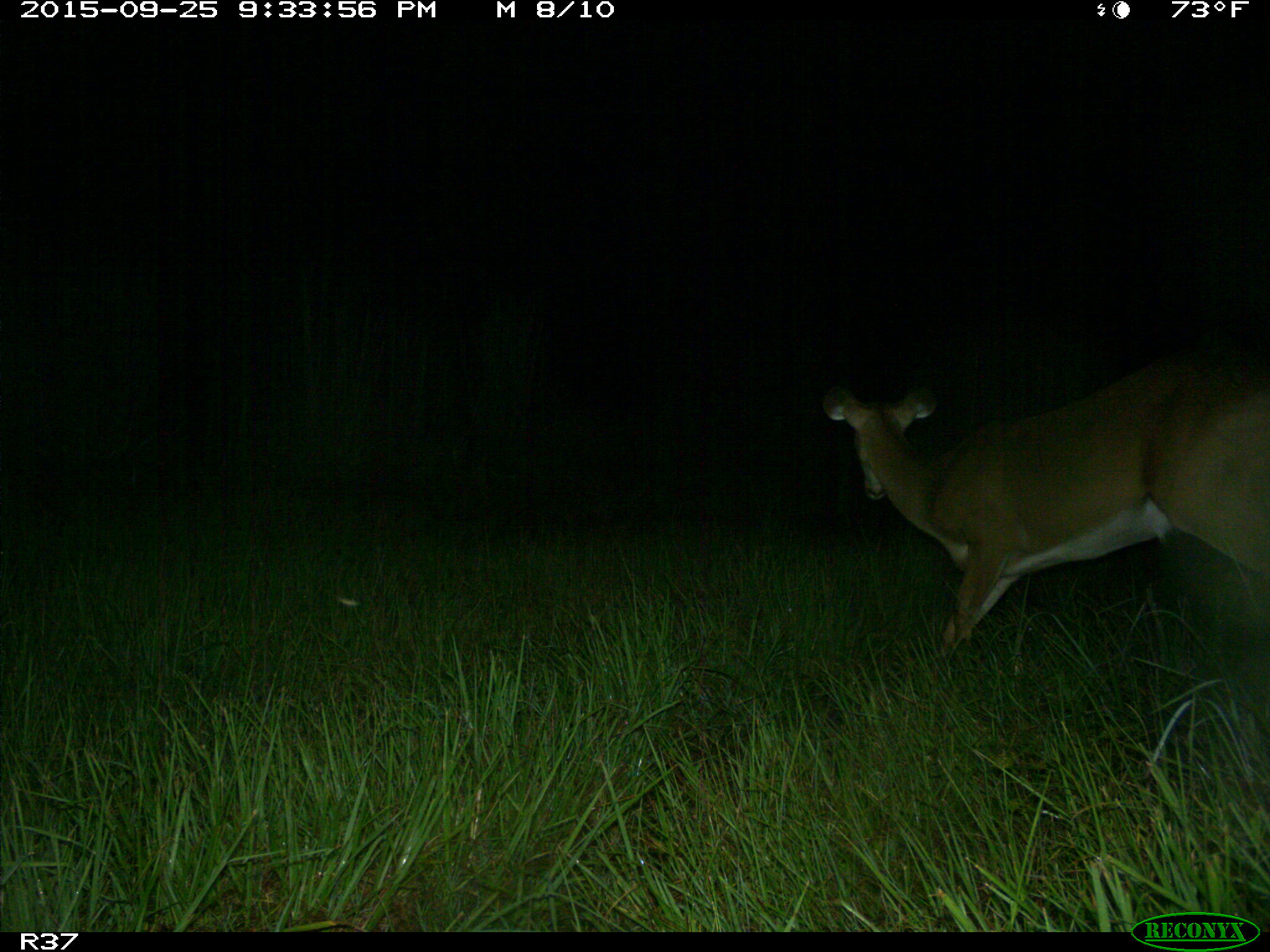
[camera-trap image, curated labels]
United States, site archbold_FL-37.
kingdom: Animalia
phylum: Chordata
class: Mammalia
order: Artiodactyla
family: Cervidae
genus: Odocoileus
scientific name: Odocoileus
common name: deer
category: unidentified deer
Unidentified deer (deer) (Odocoileus).